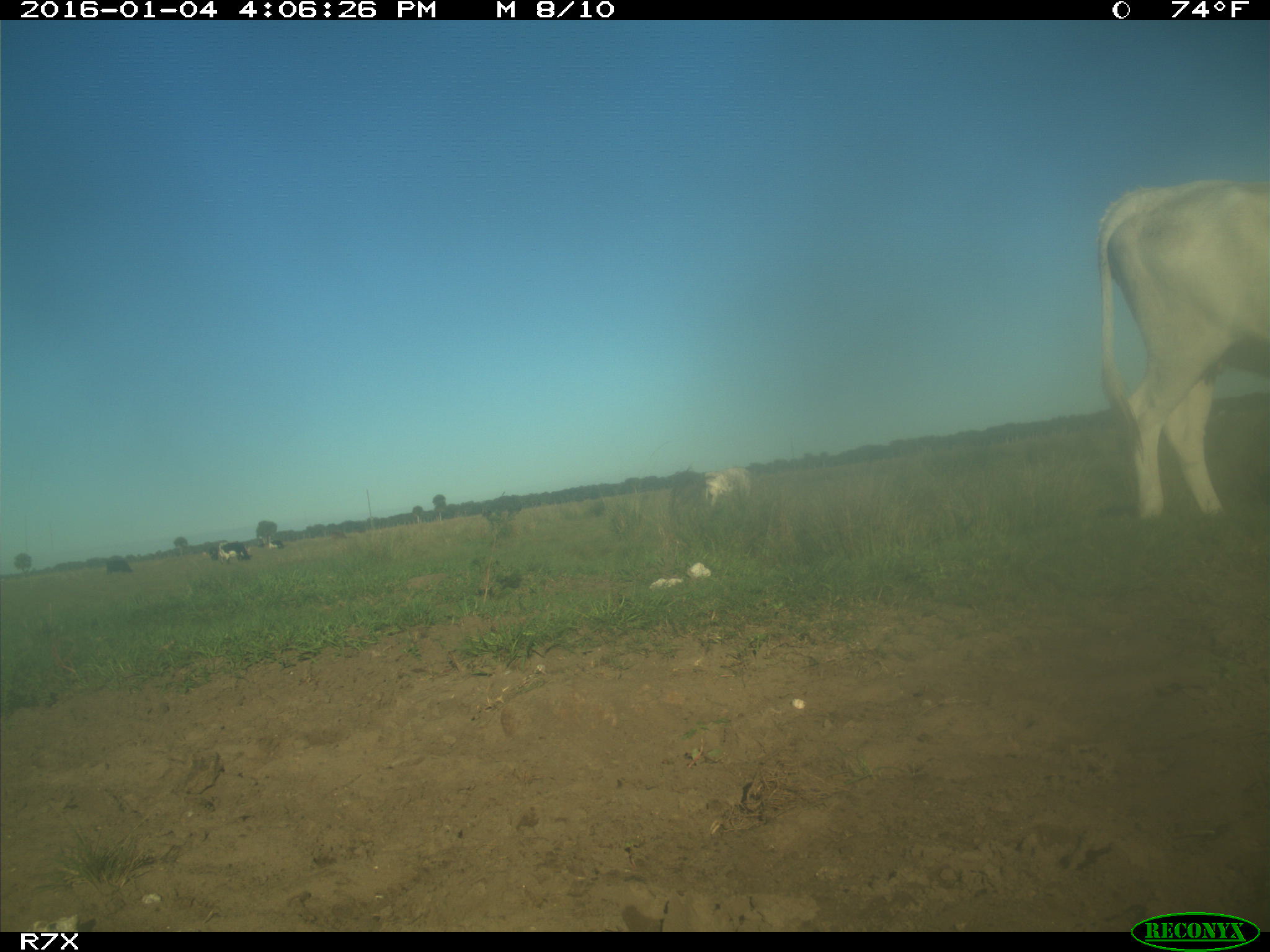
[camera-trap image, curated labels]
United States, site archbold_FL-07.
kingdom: Animalia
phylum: Chordata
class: Mammalia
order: Artiodactyla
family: Bovidae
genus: Bos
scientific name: Bos taurus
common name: domestic cow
Bos taurus (domestic cow).